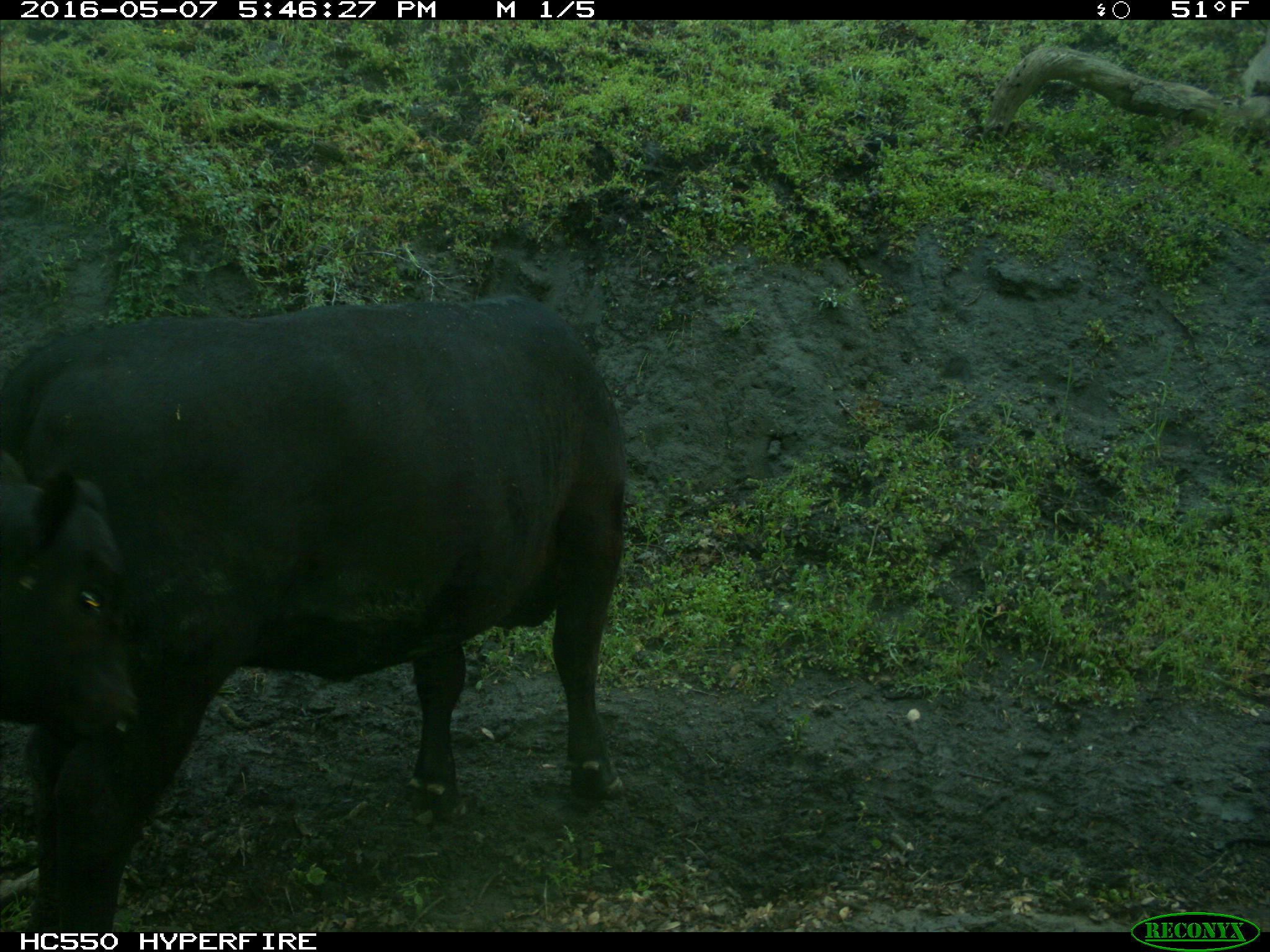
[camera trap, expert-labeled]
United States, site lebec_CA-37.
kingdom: Animalia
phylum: Chordata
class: Mammalia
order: Artiodactyla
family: Bovidae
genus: Bos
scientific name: Bos taurus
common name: domestic cow